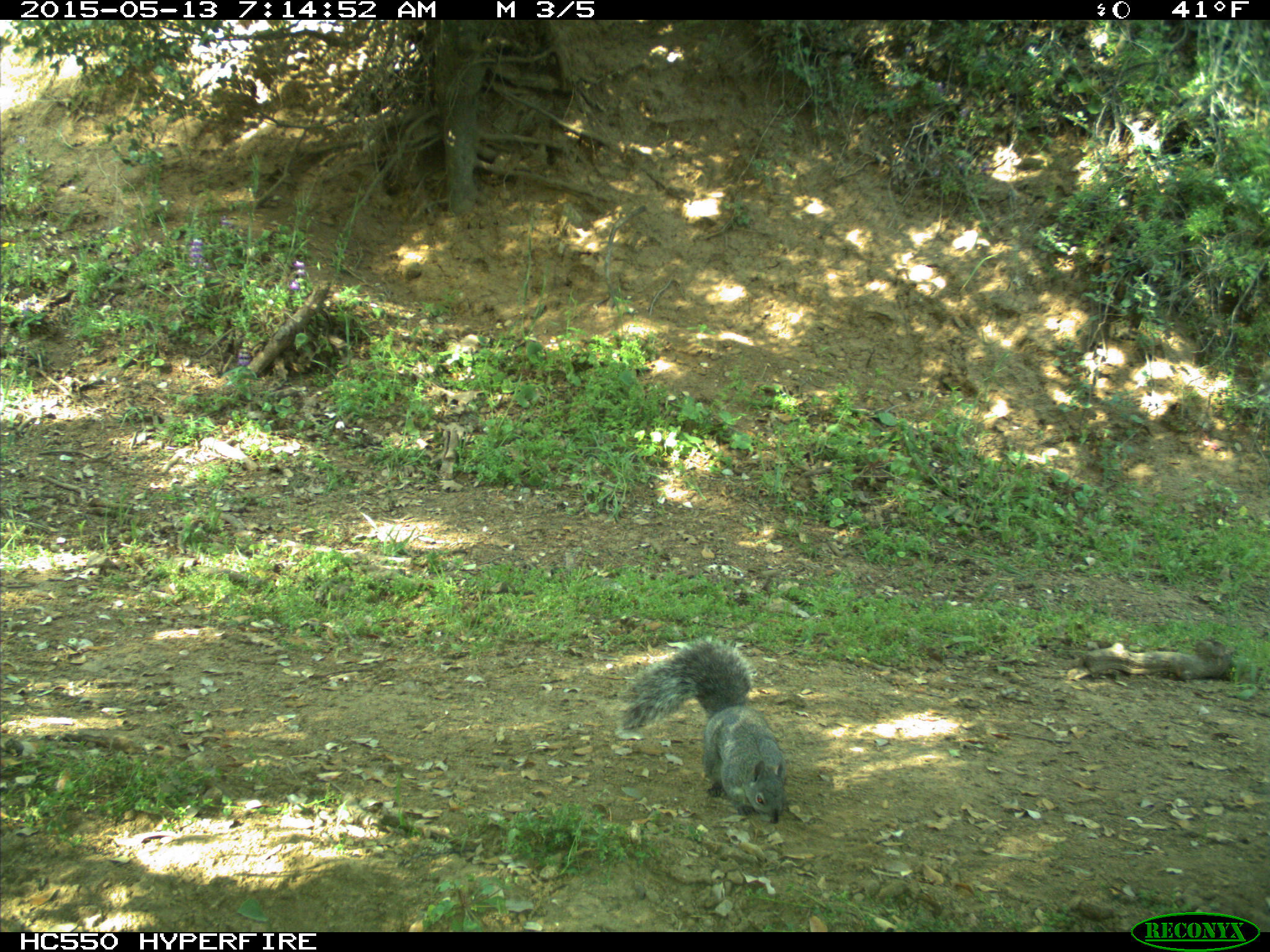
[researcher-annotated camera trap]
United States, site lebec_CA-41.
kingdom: Animalia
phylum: Chordata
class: Mammalia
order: Rodentia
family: Sciuridae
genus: Sciurus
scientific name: Sciurus carolinensis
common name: eastern gray squirrel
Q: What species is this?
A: Sciurus carolinensis (eastern gray squirrel).